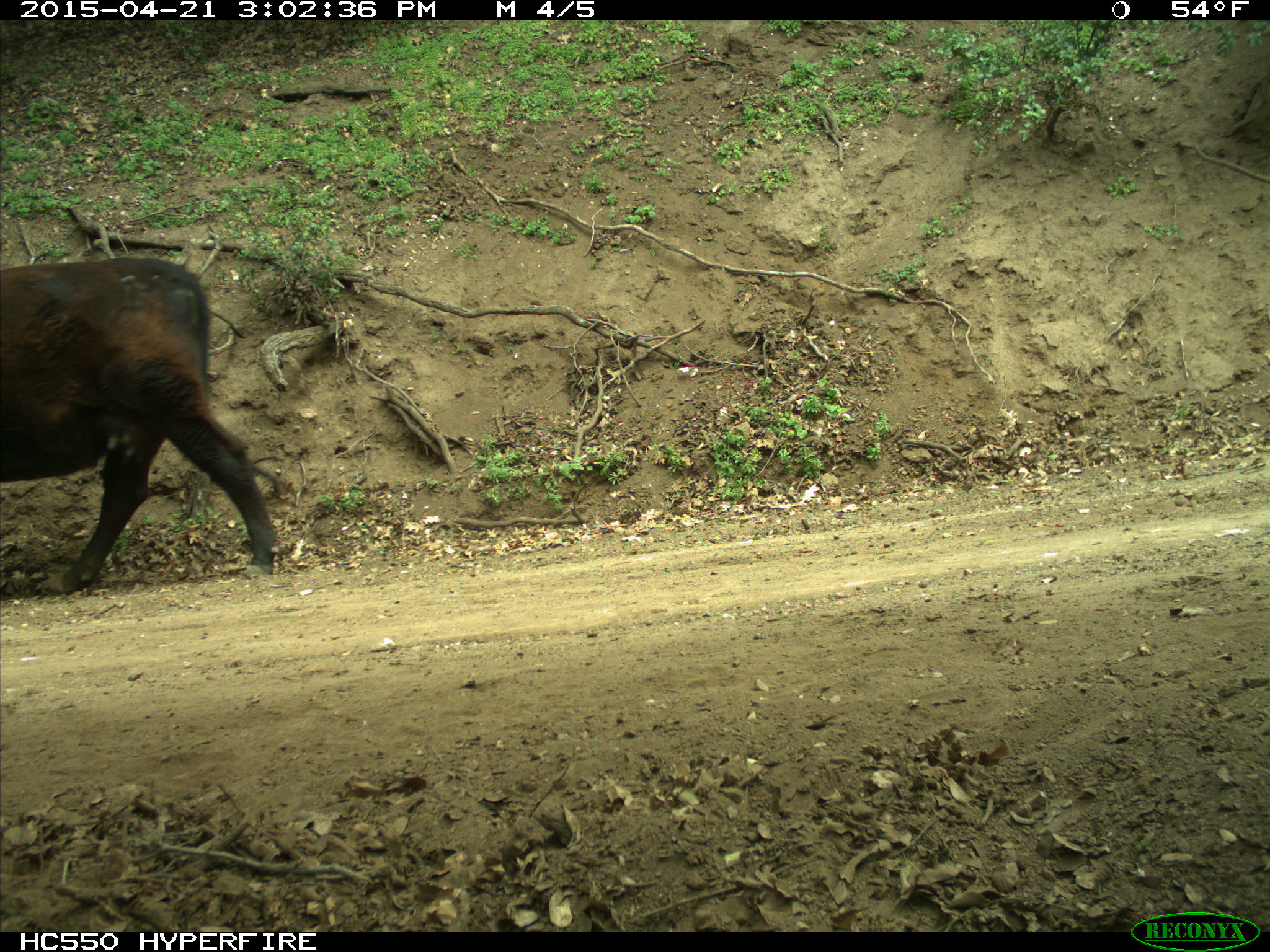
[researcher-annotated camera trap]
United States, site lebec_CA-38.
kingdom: Animalia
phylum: Chordata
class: Mammalia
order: Artiodactyla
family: Bovidae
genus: Bos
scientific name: Bos taurus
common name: domestic cow